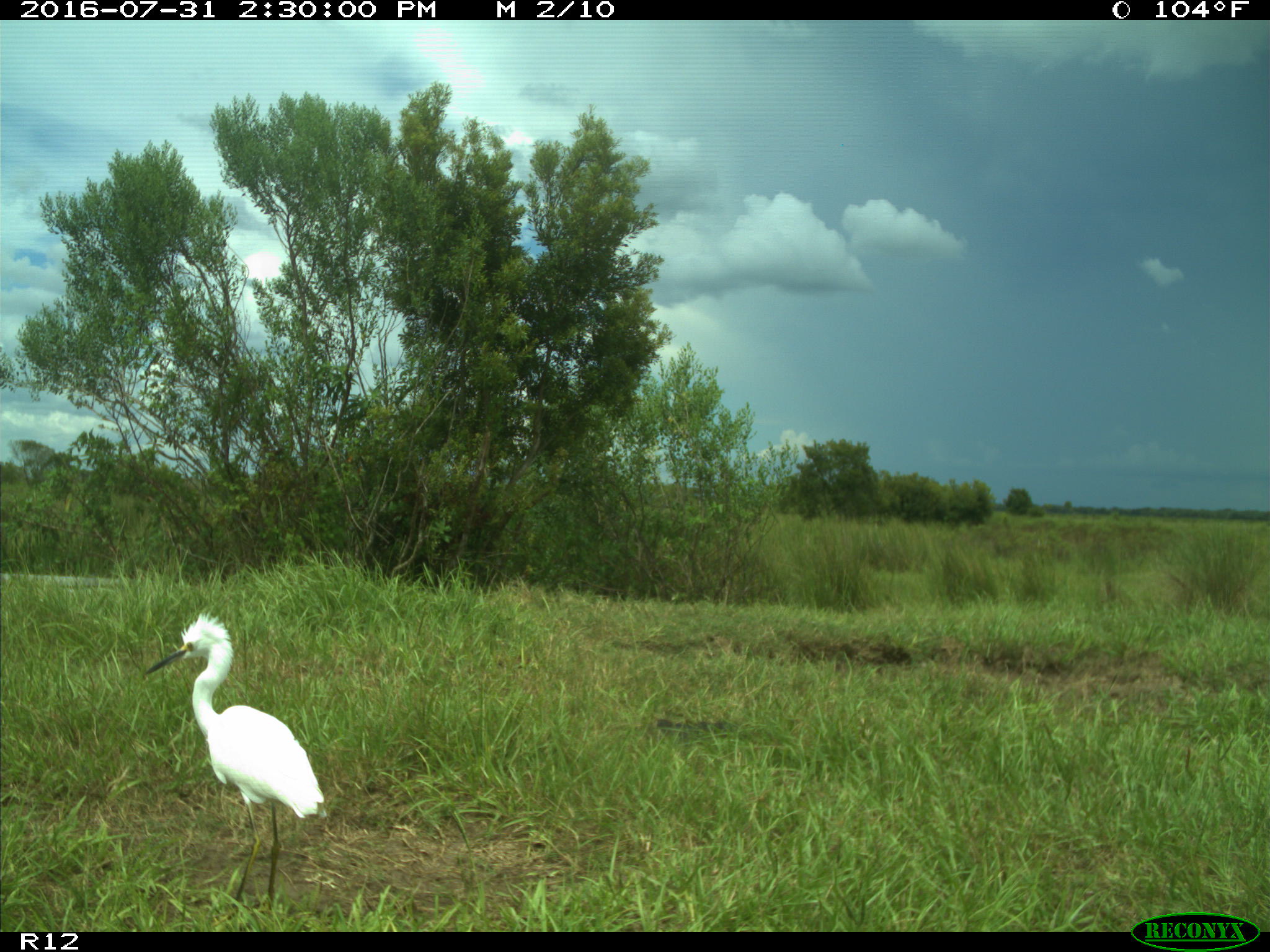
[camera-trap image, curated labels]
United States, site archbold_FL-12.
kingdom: Animalia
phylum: Chordata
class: Aves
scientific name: Aves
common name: birds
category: unidentified bird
Unidentified bird (birds) (Aves).